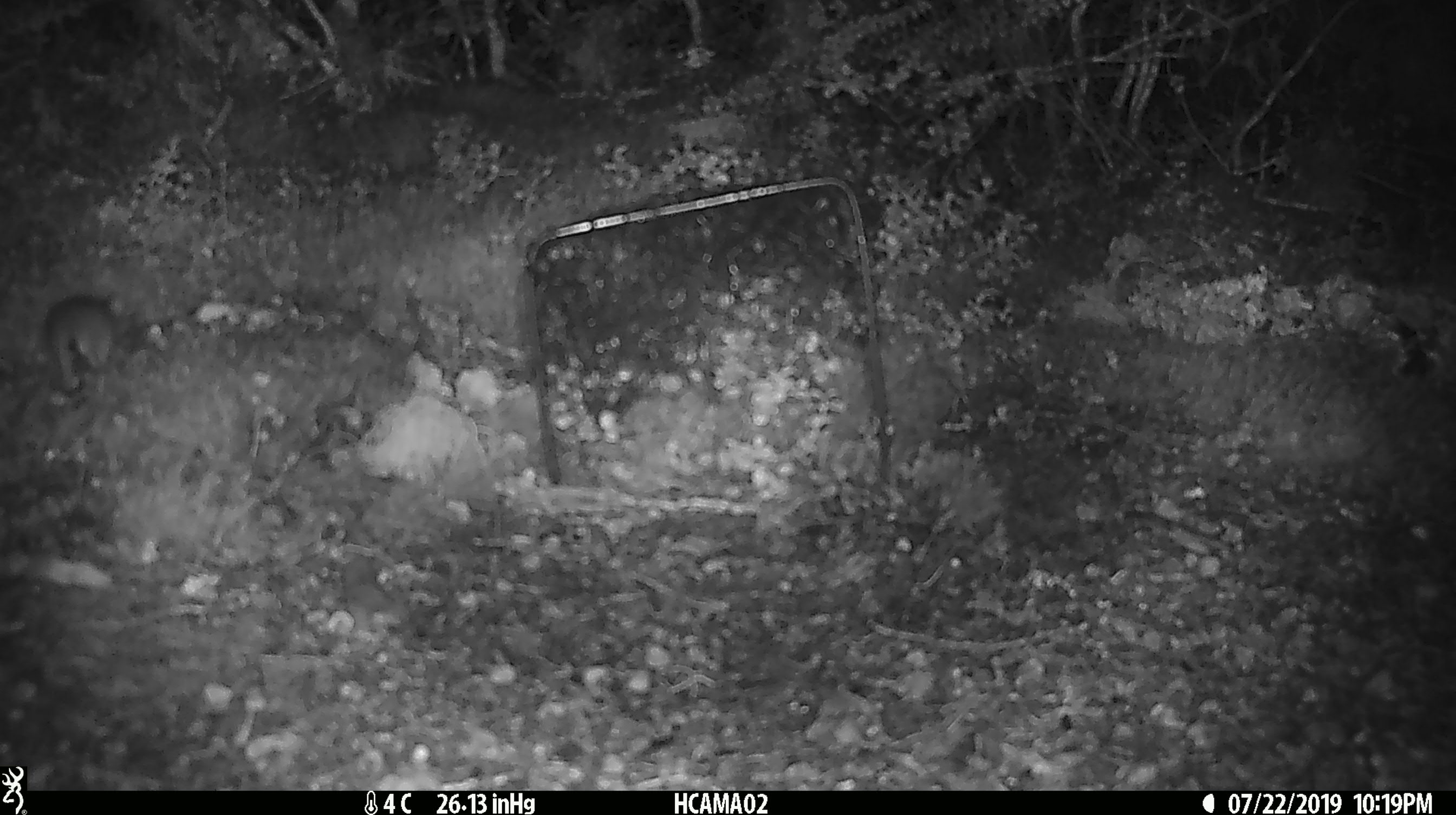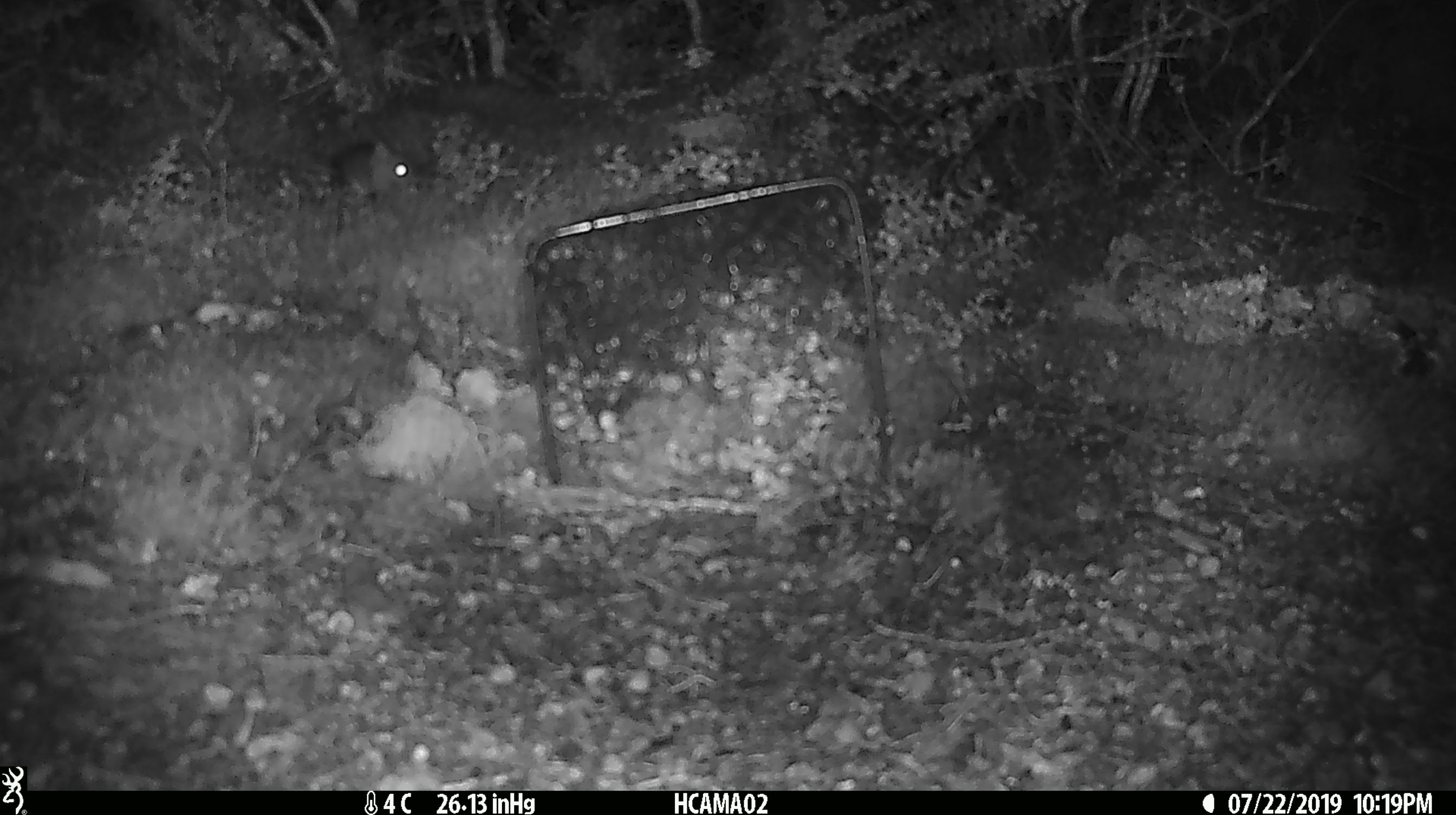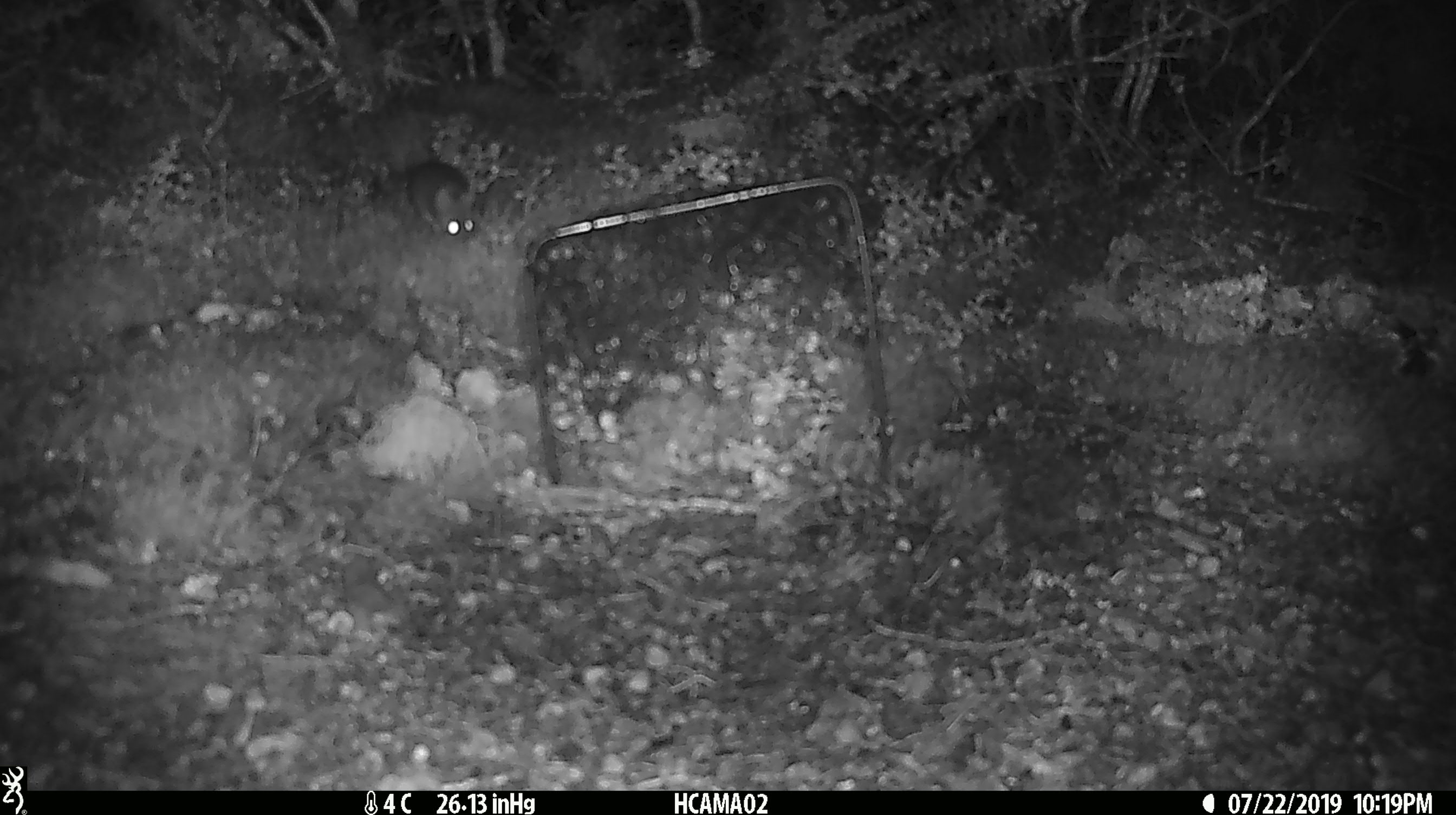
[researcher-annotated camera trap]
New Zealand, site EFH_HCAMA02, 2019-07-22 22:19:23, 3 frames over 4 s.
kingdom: Animalia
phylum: Chordata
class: Mammalia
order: Rodentia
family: Muridae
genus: Mus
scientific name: Mus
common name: mouse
Mouse (Mus).